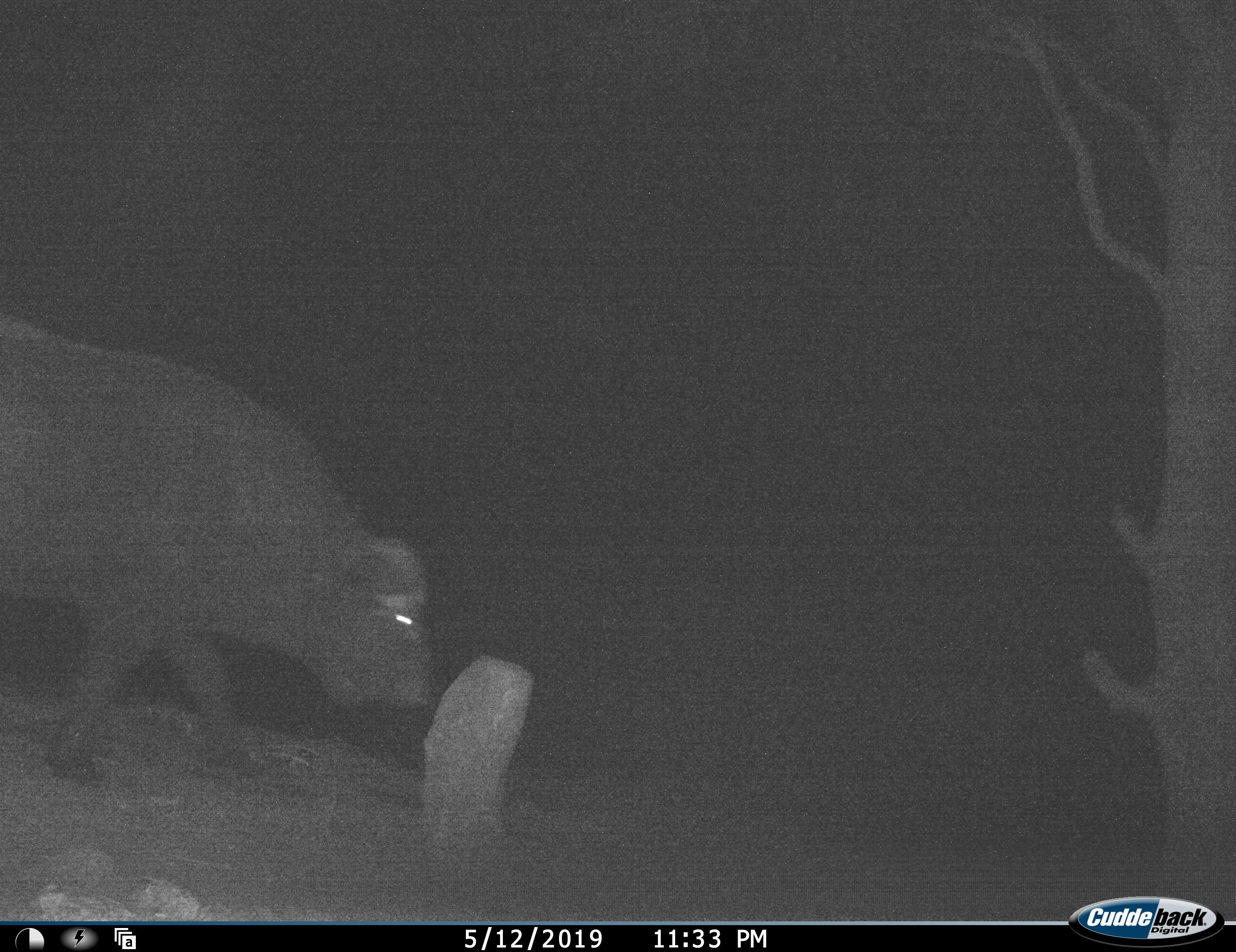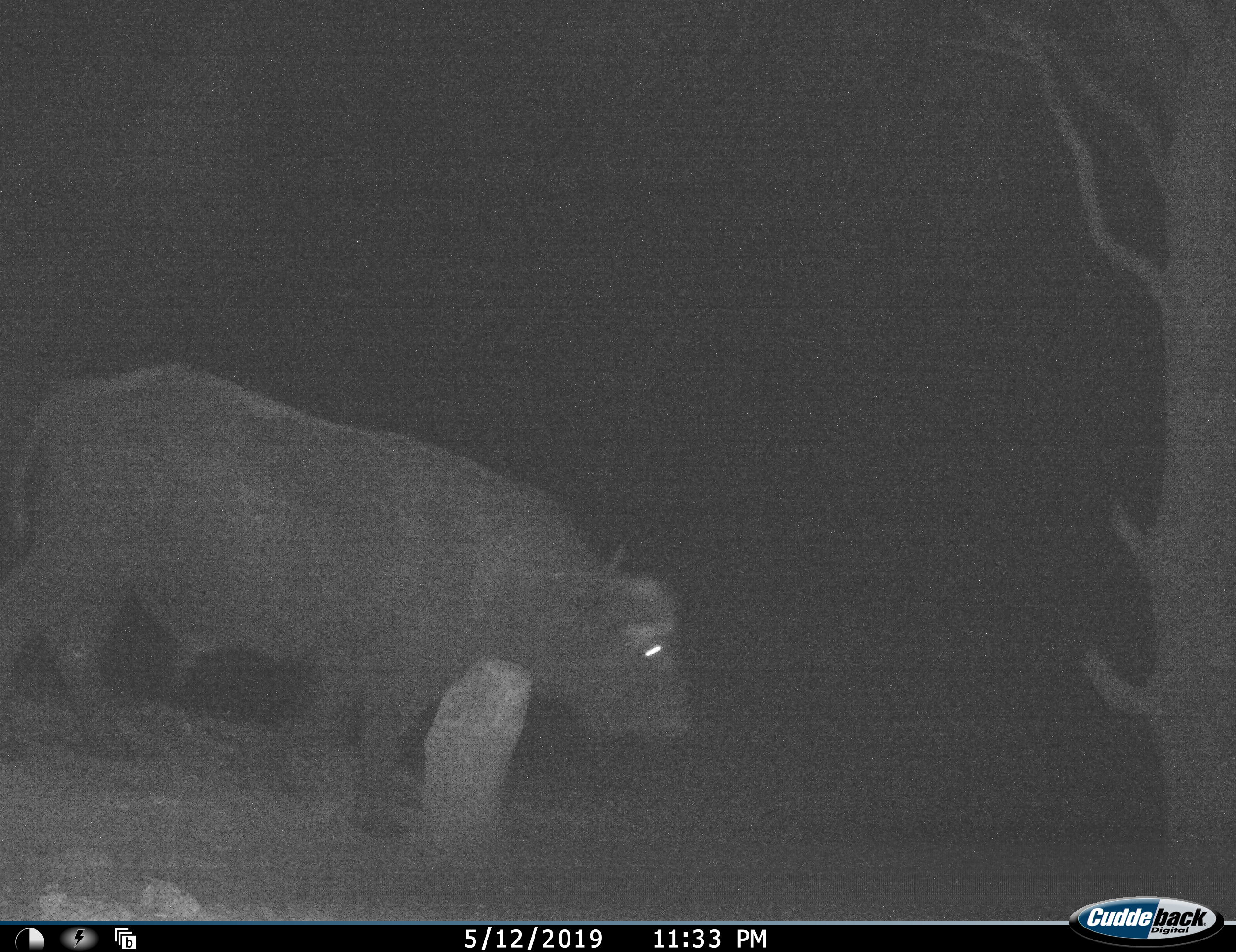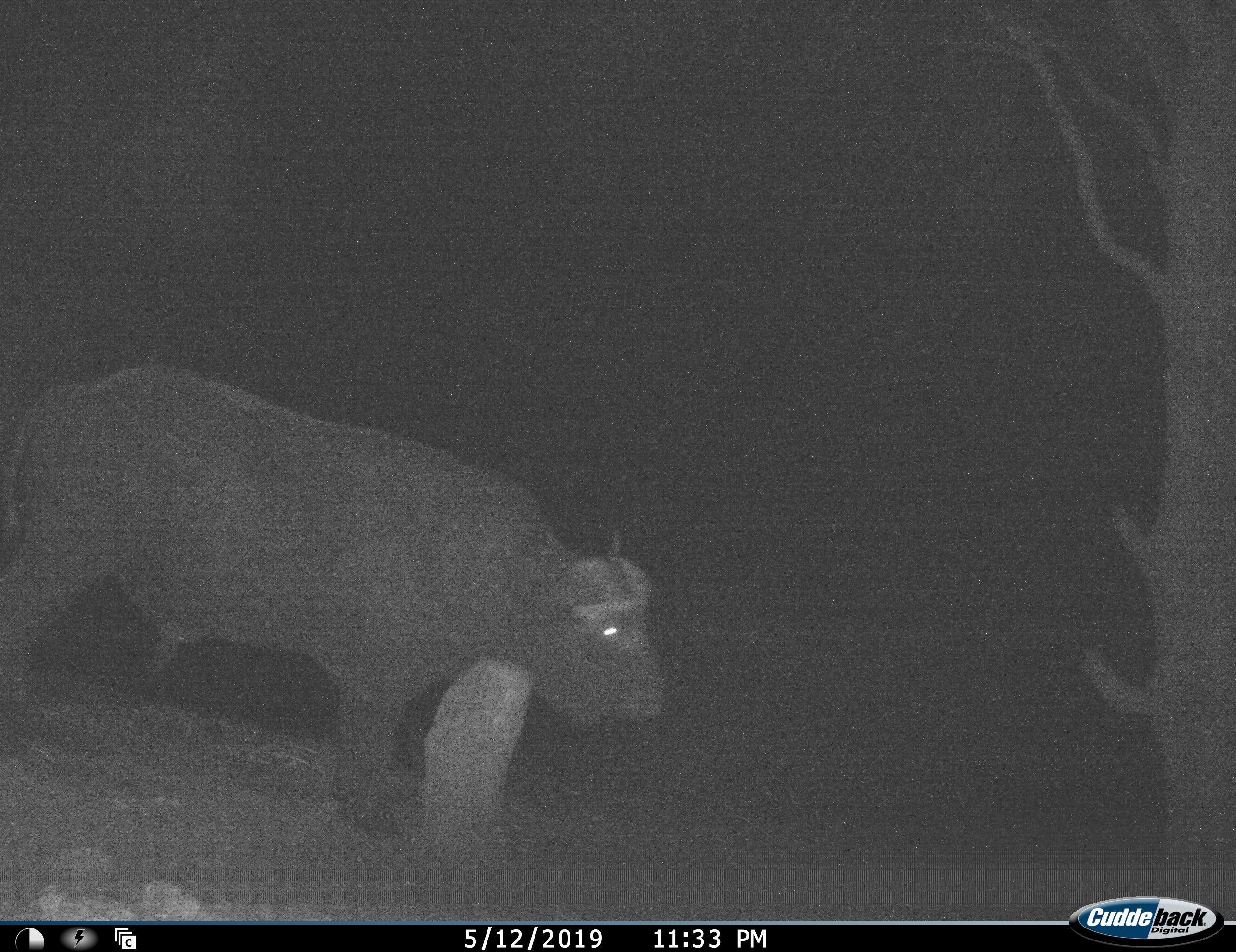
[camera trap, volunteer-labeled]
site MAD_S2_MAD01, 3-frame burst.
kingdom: Animalia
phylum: Chordata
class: Mammalia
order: Artiodactyla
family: Bovidae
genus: Syncerus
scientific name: Syncerus caffer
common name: african buffalo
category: buffalo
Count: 1.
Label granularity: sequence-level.